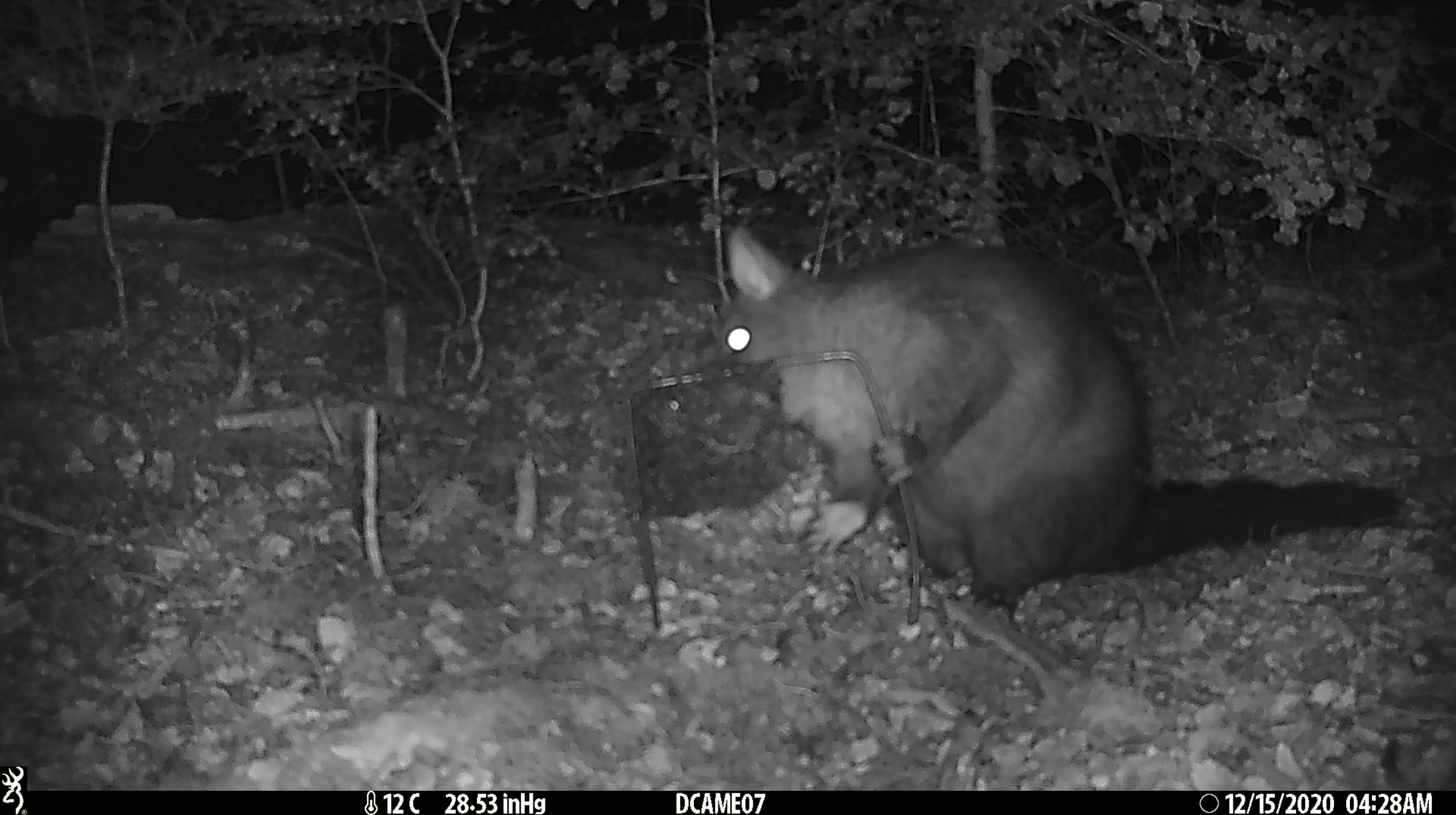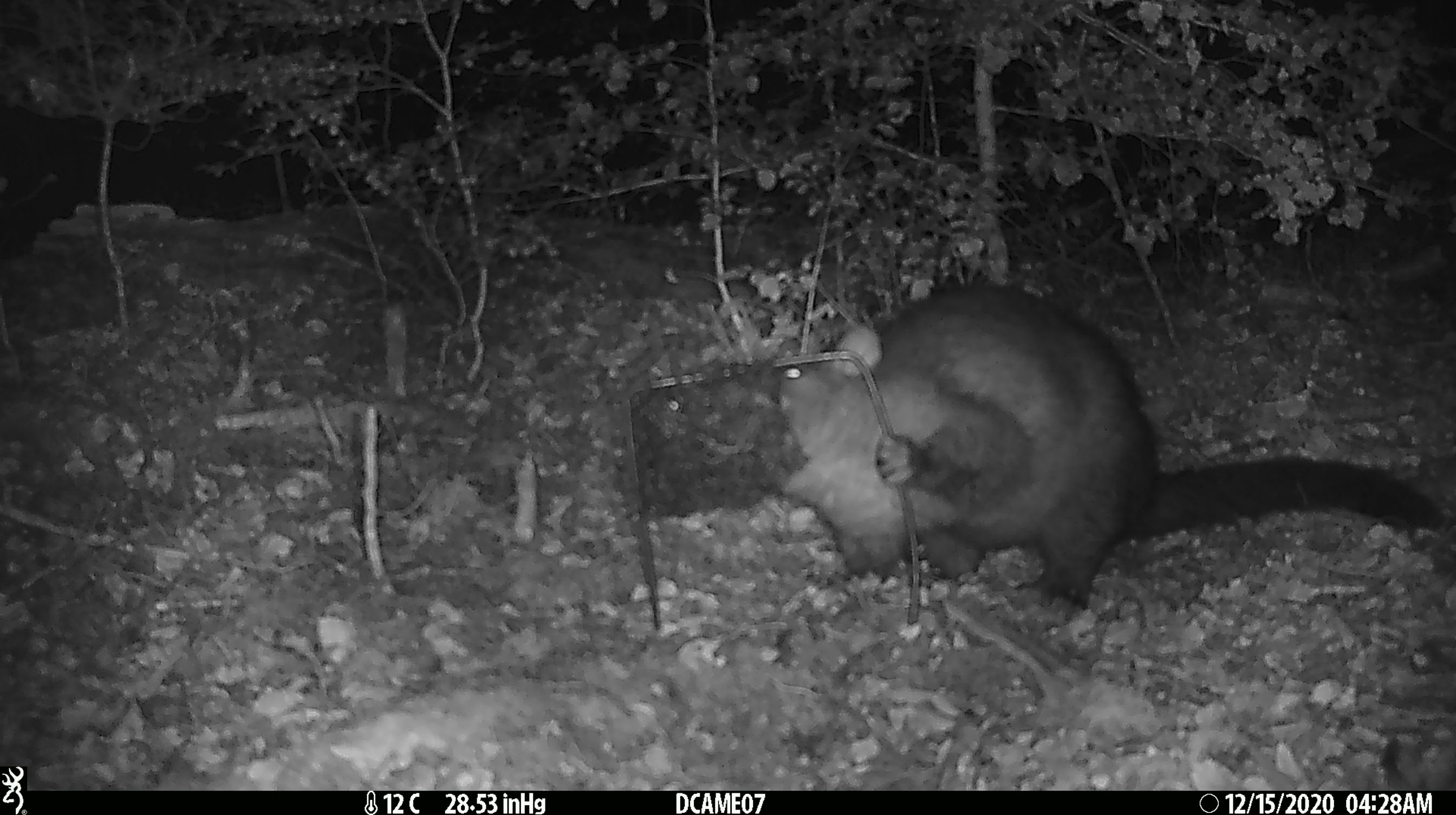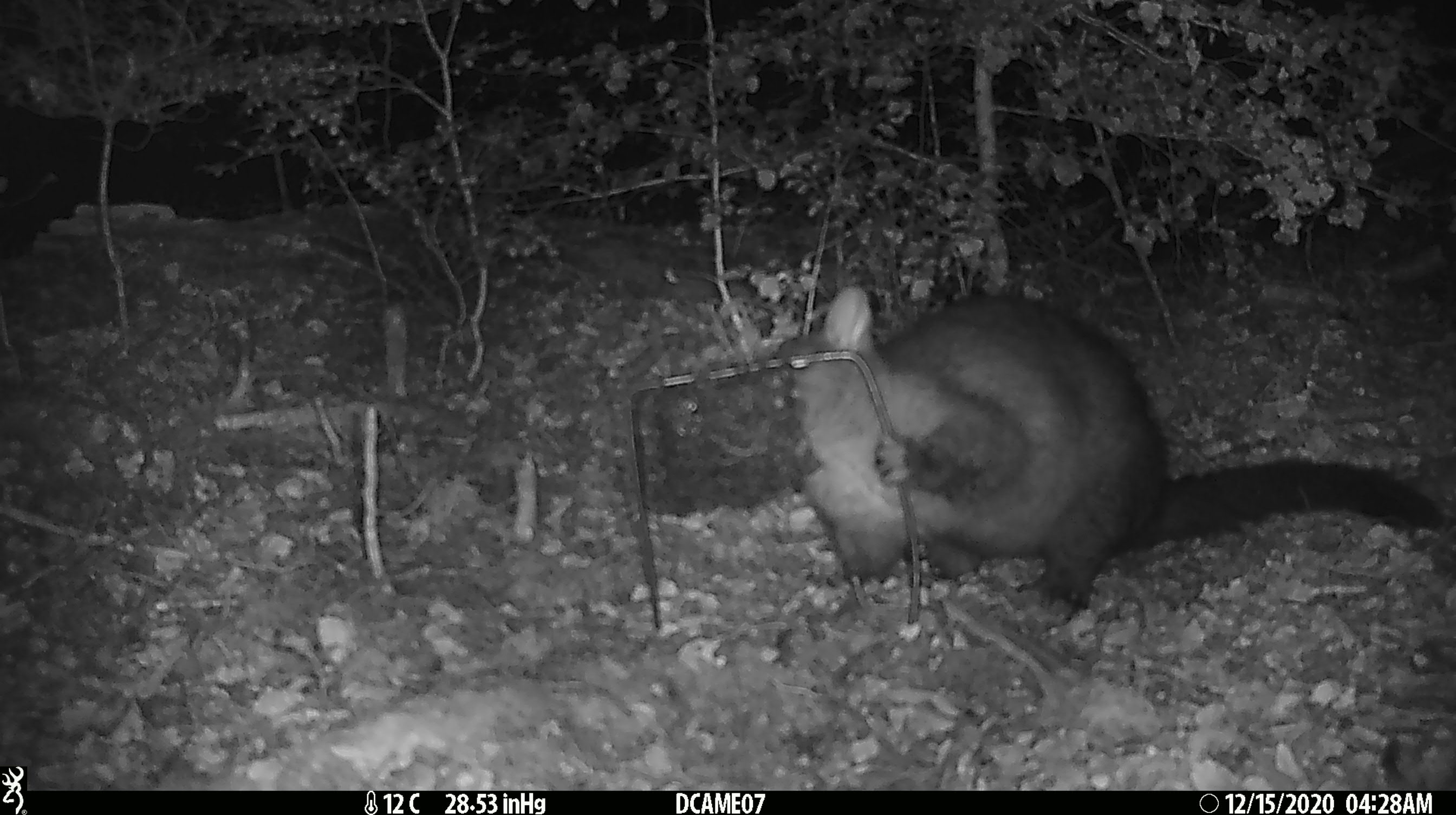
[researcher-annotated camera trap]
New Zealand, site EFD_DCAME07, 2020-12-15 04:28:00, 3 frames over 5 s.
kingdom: Animalia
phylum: Chordata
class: Mammalia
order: Diprotodontia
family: Phalangeridae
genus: Trichosurus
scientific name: Trichosurus vulpecula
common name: common brushtail possum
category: possum